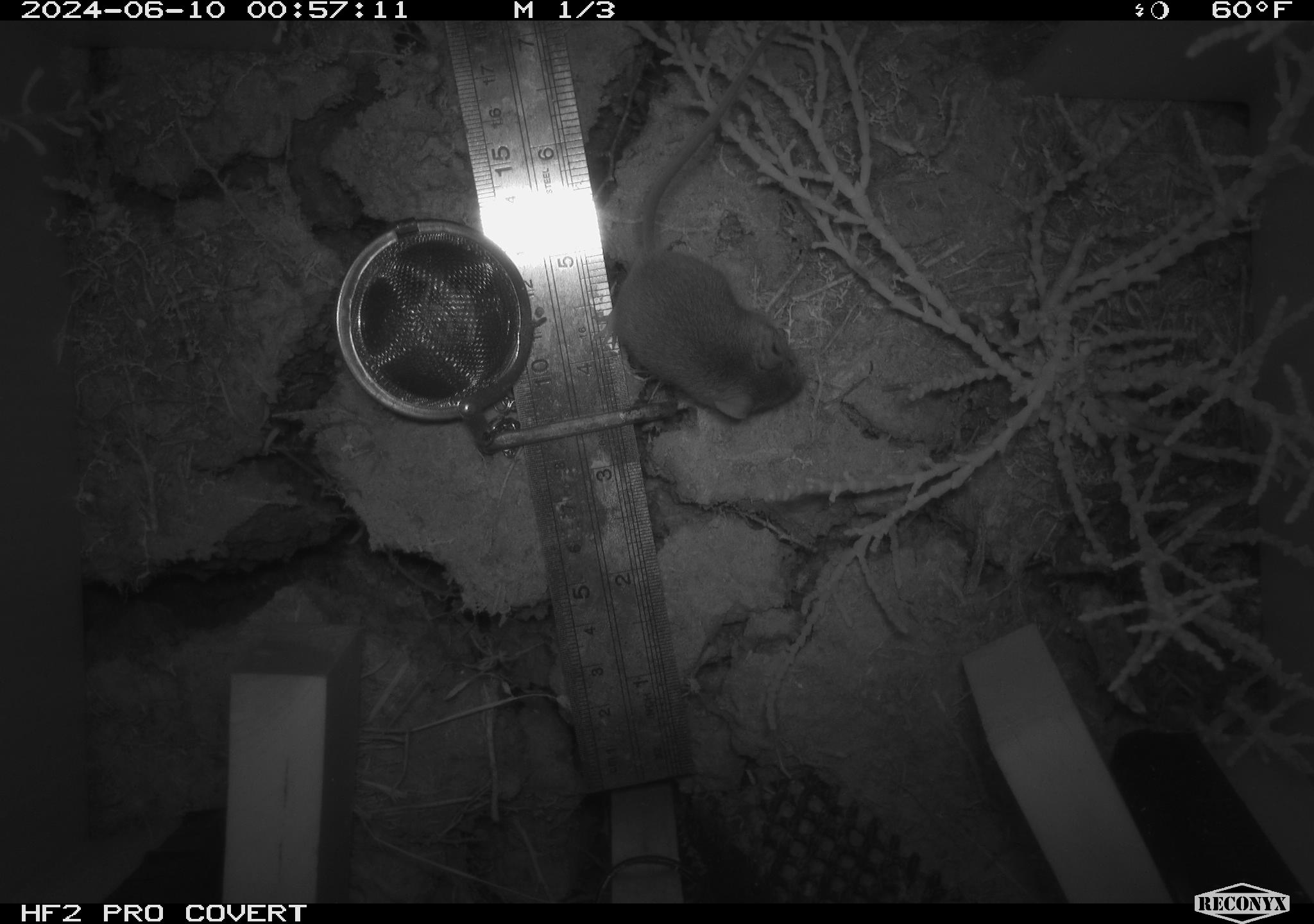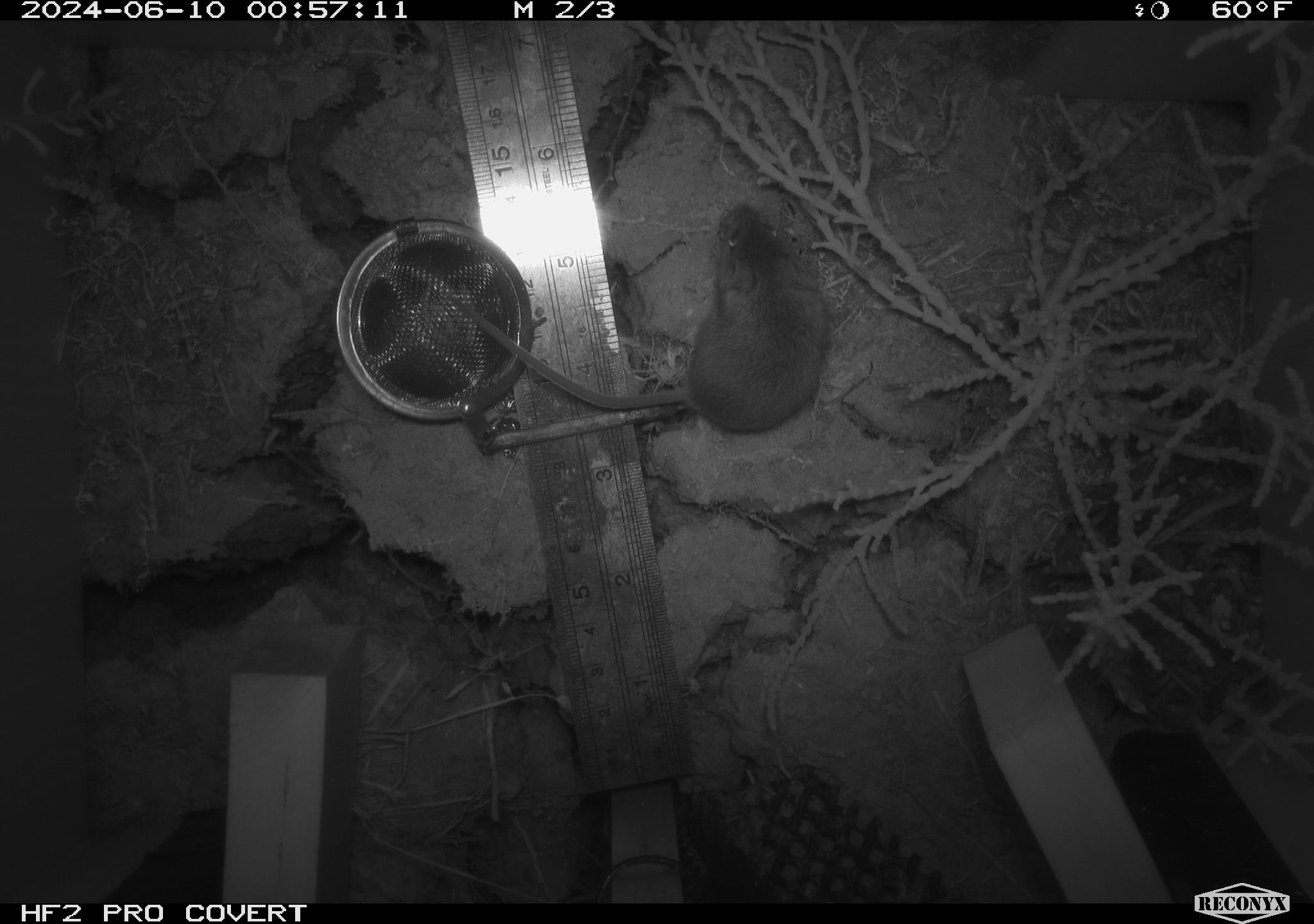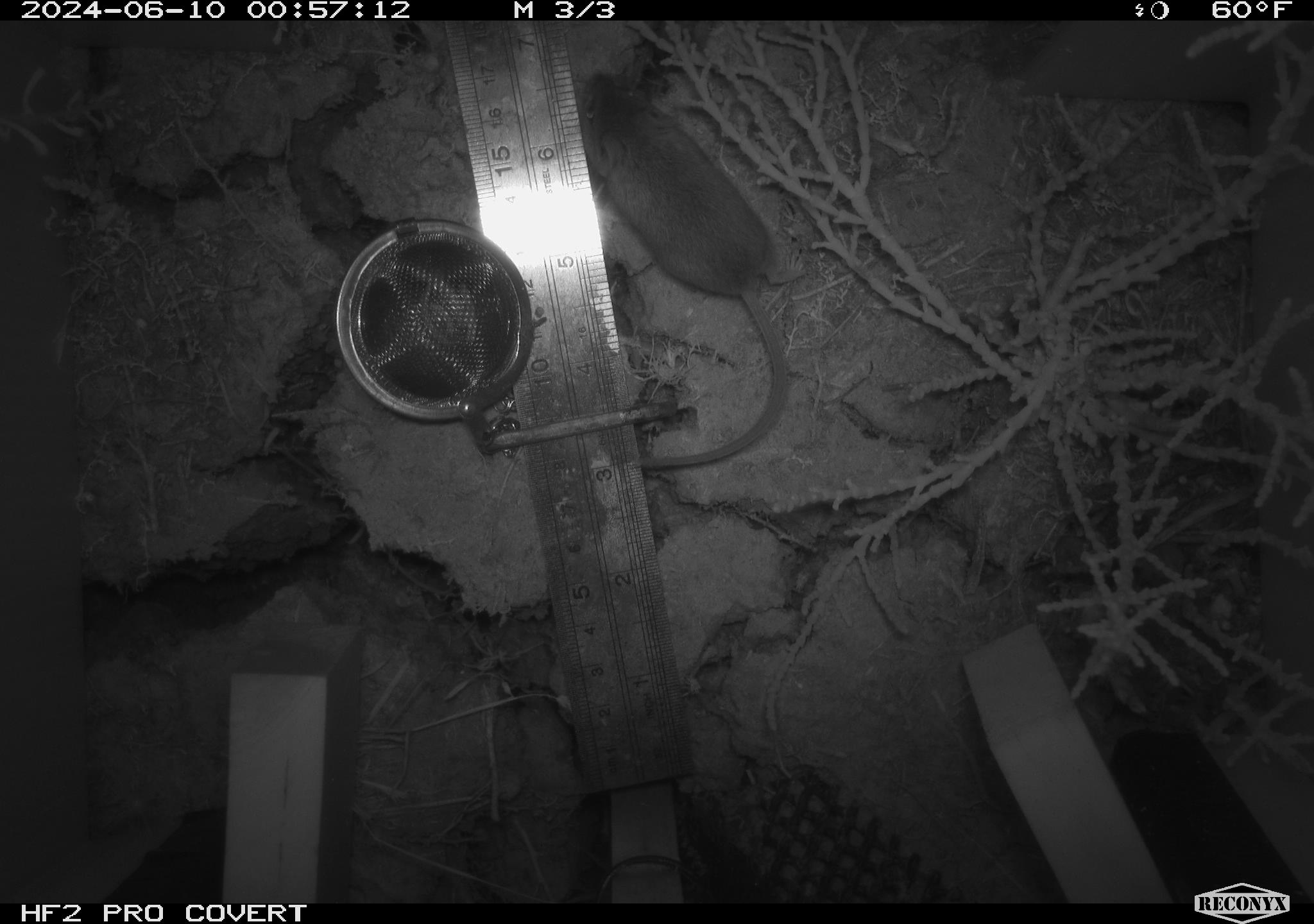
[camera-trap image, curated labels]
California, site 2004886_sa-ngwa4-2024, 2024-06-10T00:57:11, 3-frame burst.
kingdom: Animalia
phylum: Chordata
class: Mammalia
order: Rodentia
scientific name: Rodentia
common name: mouse species